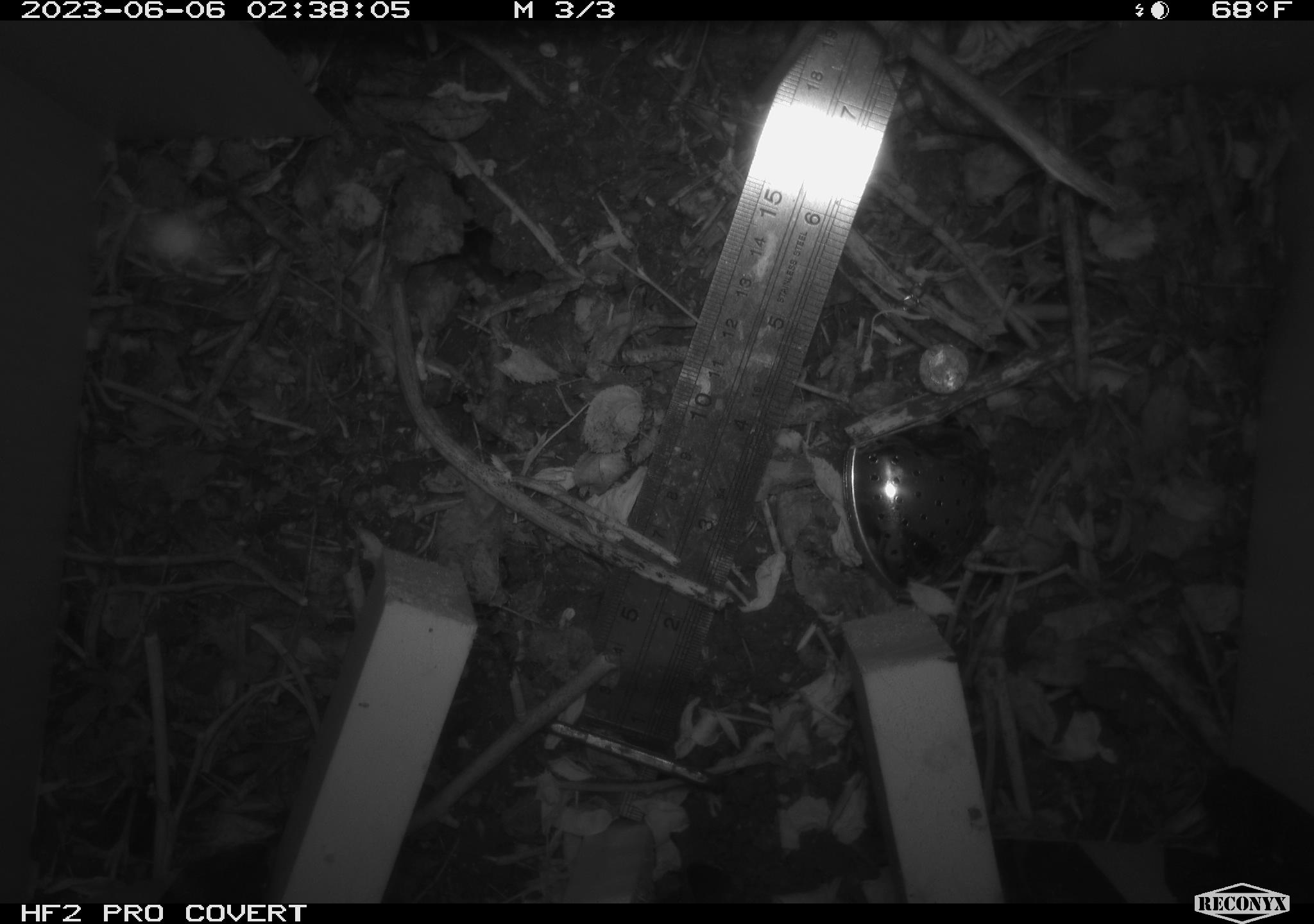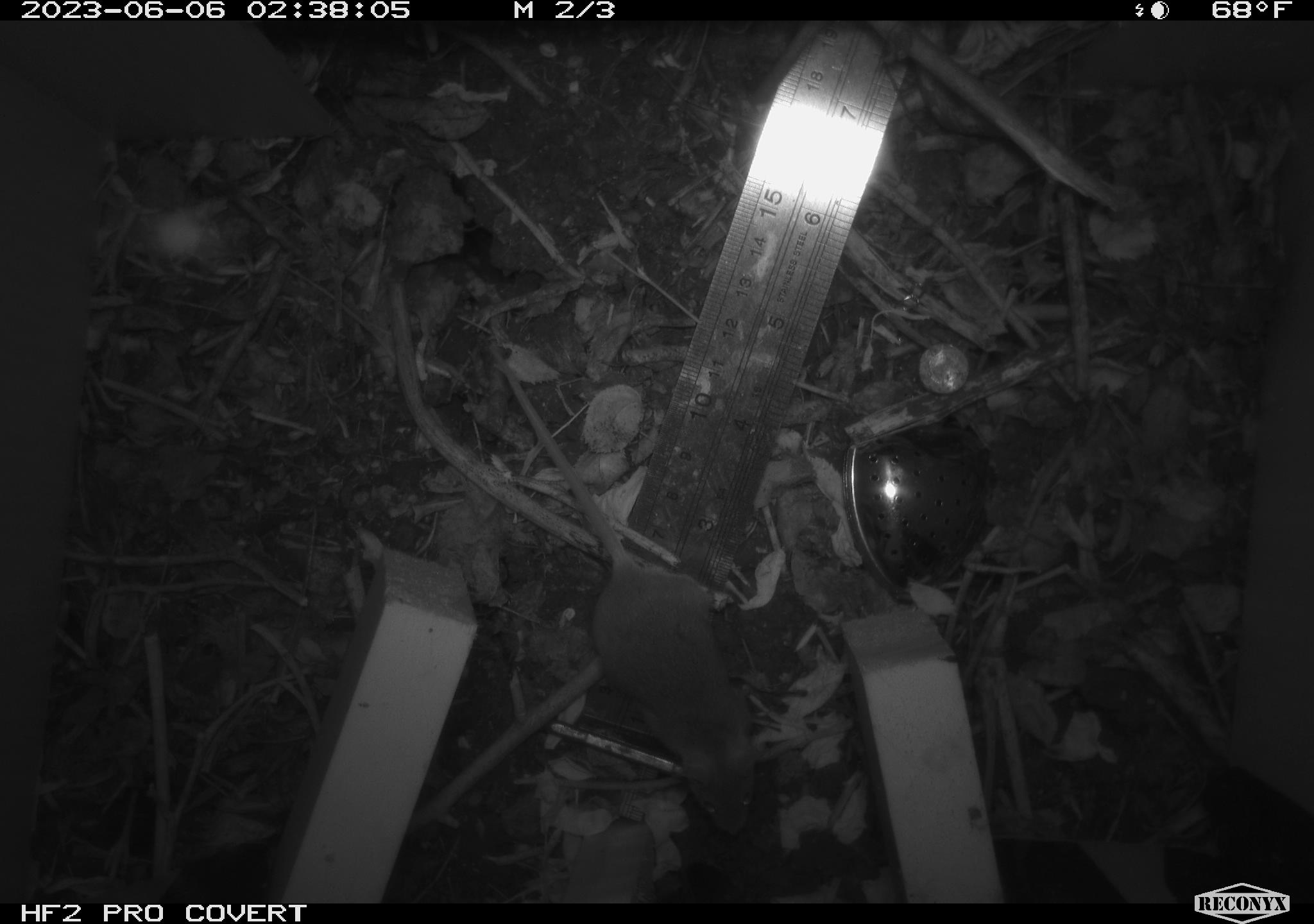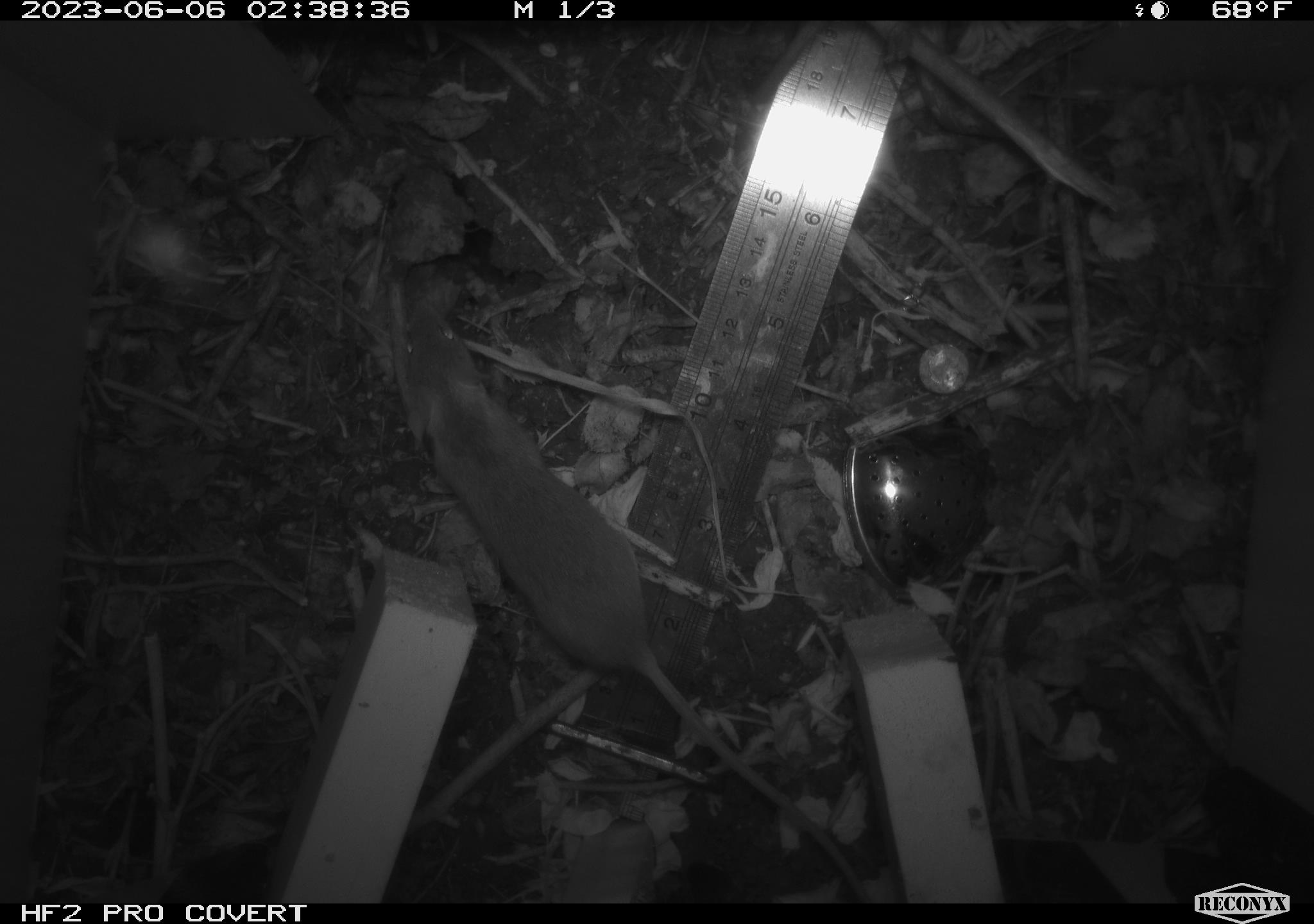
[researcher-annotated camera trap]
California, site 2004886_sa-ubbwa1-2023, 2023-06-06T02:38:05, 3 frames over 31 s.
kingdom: Animalia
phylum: Chordata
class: Mammalia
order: Rodentia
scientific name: Rodentia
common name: rodent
Rodent (Rodentia).